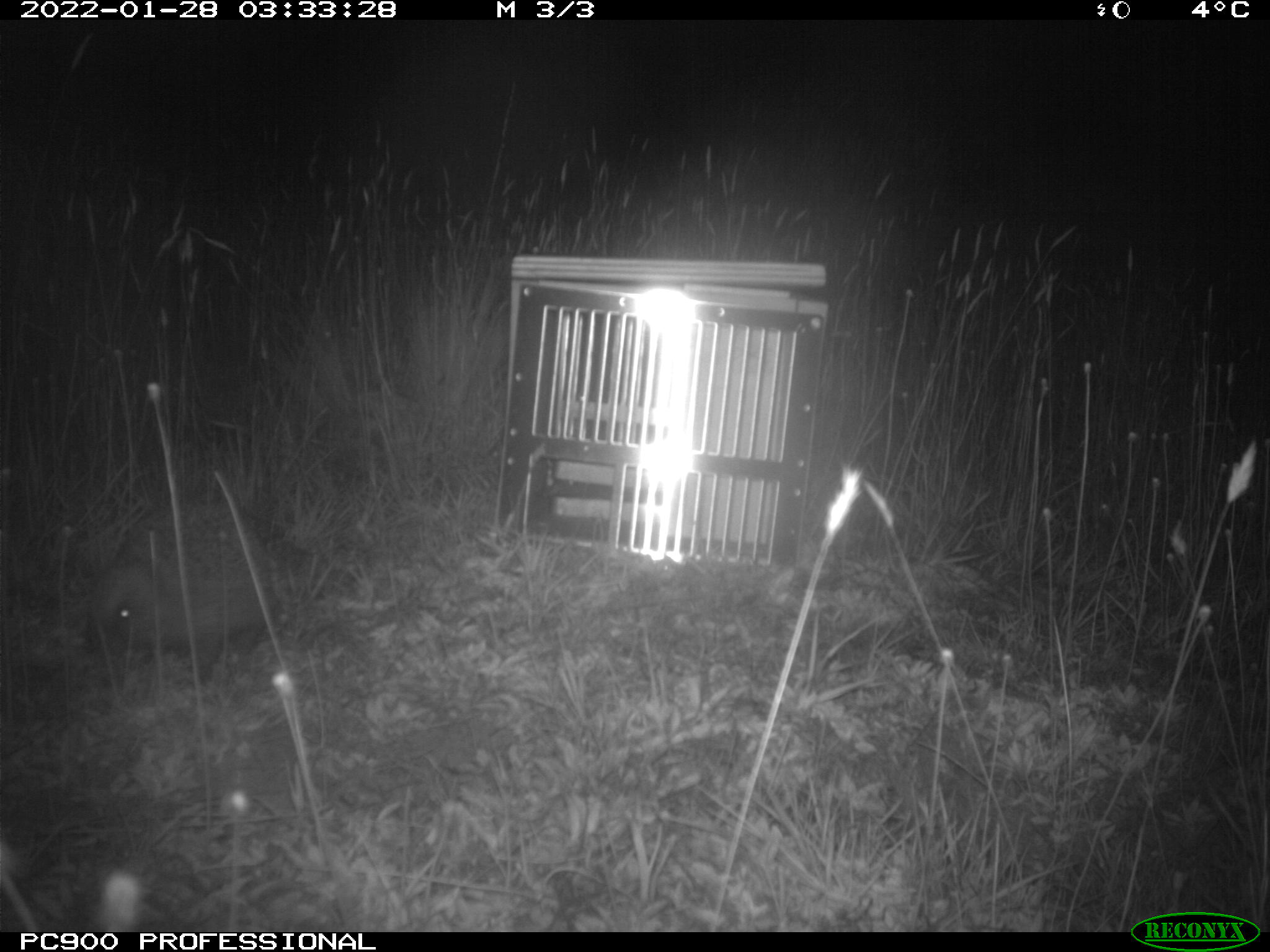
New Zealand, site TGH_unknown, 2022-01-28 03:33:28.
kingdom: Animalia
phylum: Chordata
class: Mammalia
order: Eulipotyphla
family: Erinaceidae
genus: Erinaceus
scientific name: Erinaceus europaeus europaeus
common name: european hedgehog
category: hedgehog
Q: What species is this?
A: Hedgehog (european hedgehog) (Erinaceus europaeus europaeus).